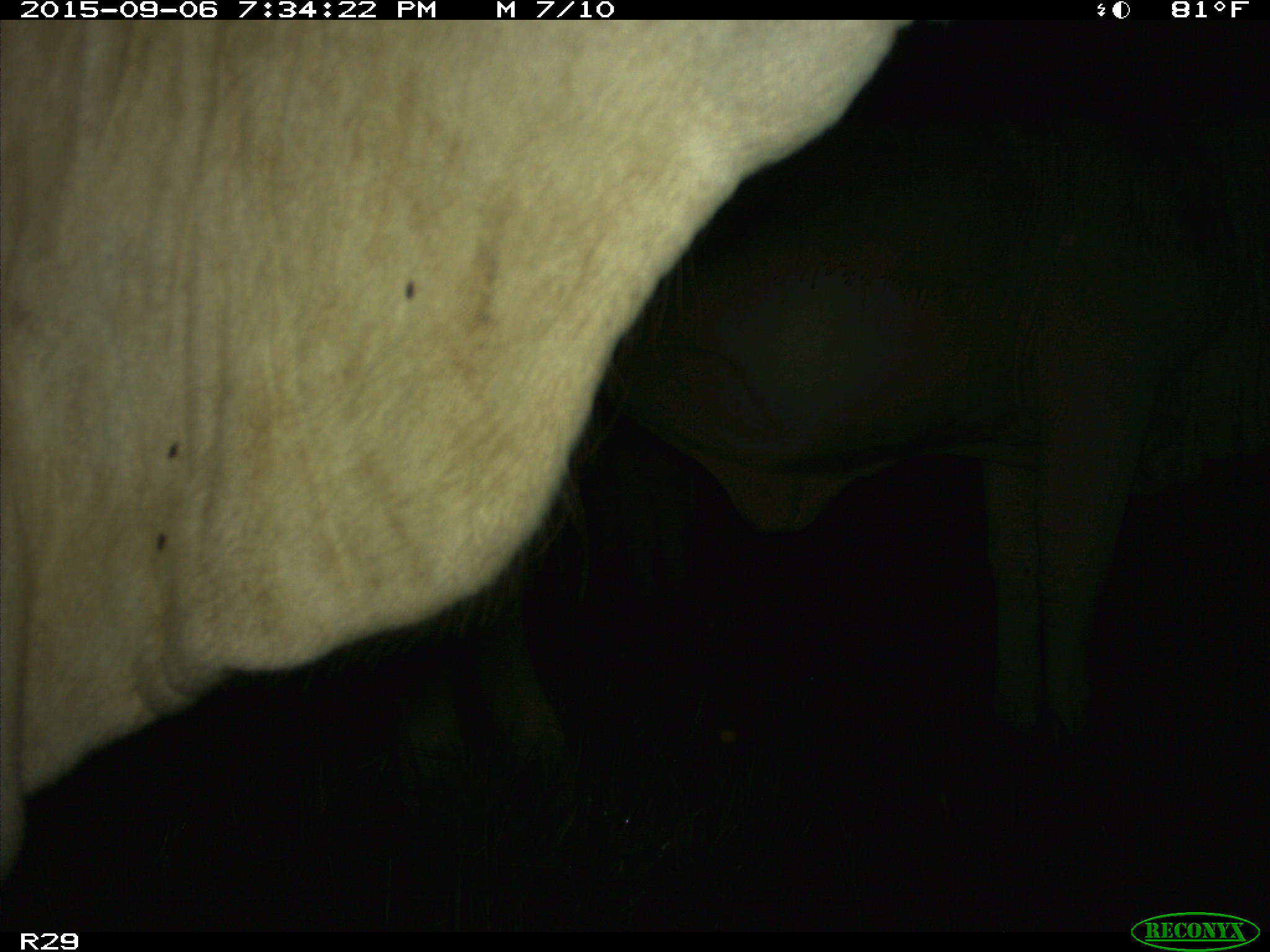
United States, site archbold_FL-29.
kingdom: Animalia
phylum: Chordata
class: Mammalia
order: Artiodactyla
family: Bovidae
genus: Bos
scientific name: Bos taurus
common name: domestic cow